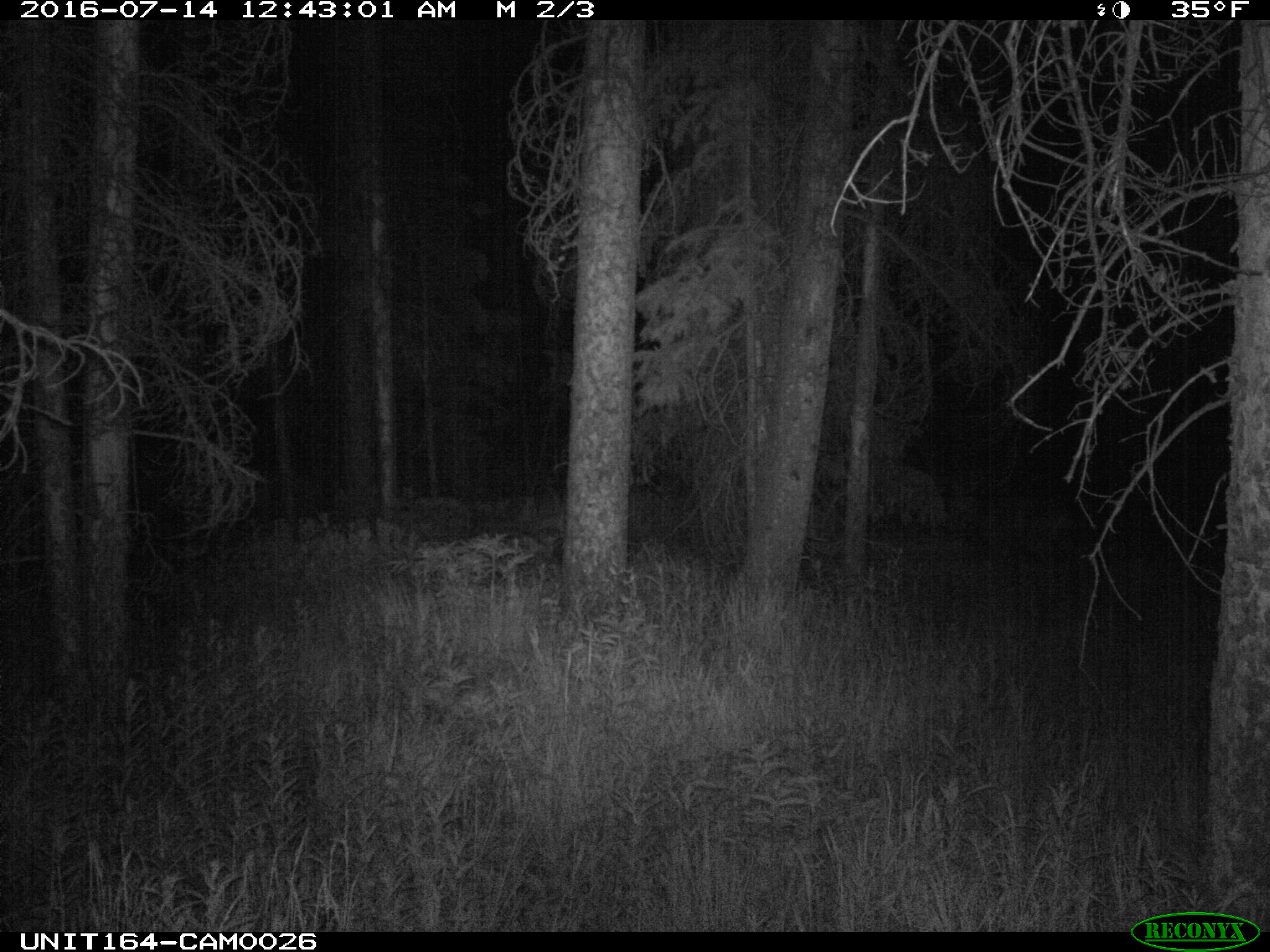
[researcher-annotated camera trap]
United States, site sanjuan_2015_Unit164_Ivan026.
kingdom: Animalia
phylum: Chordata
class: Mammalia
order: Artiodactyla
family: Cervidae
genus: Odocoileus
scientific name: Odocoileus hemionus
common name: mule deer